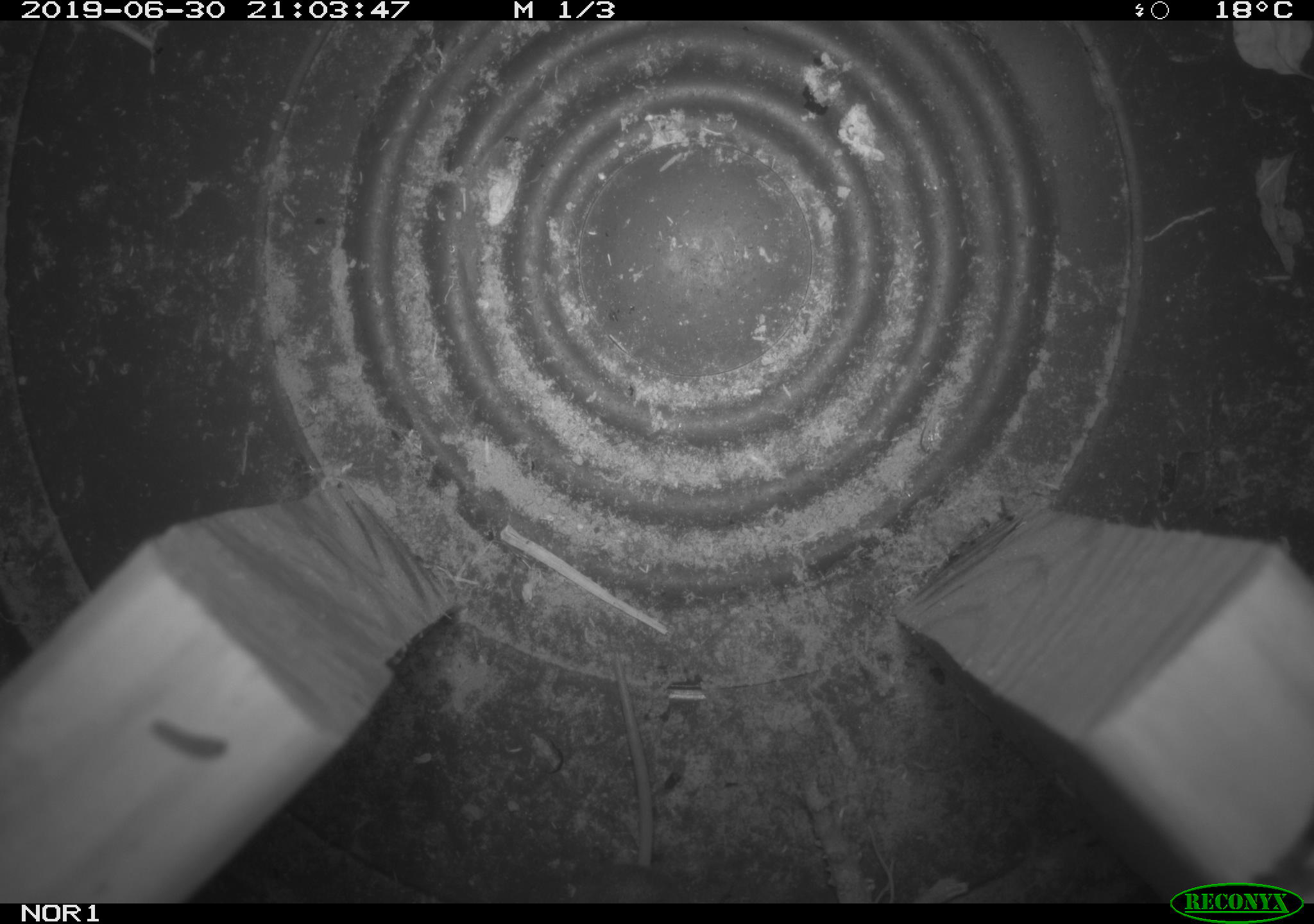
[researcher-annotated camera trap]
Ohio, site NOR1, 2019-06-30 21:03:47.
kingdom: Animalia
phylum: Chordata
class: Mammalia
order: Eulipotyphla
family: Soricidae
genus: Sorex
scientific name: Sorex cinereus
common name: masked shrew